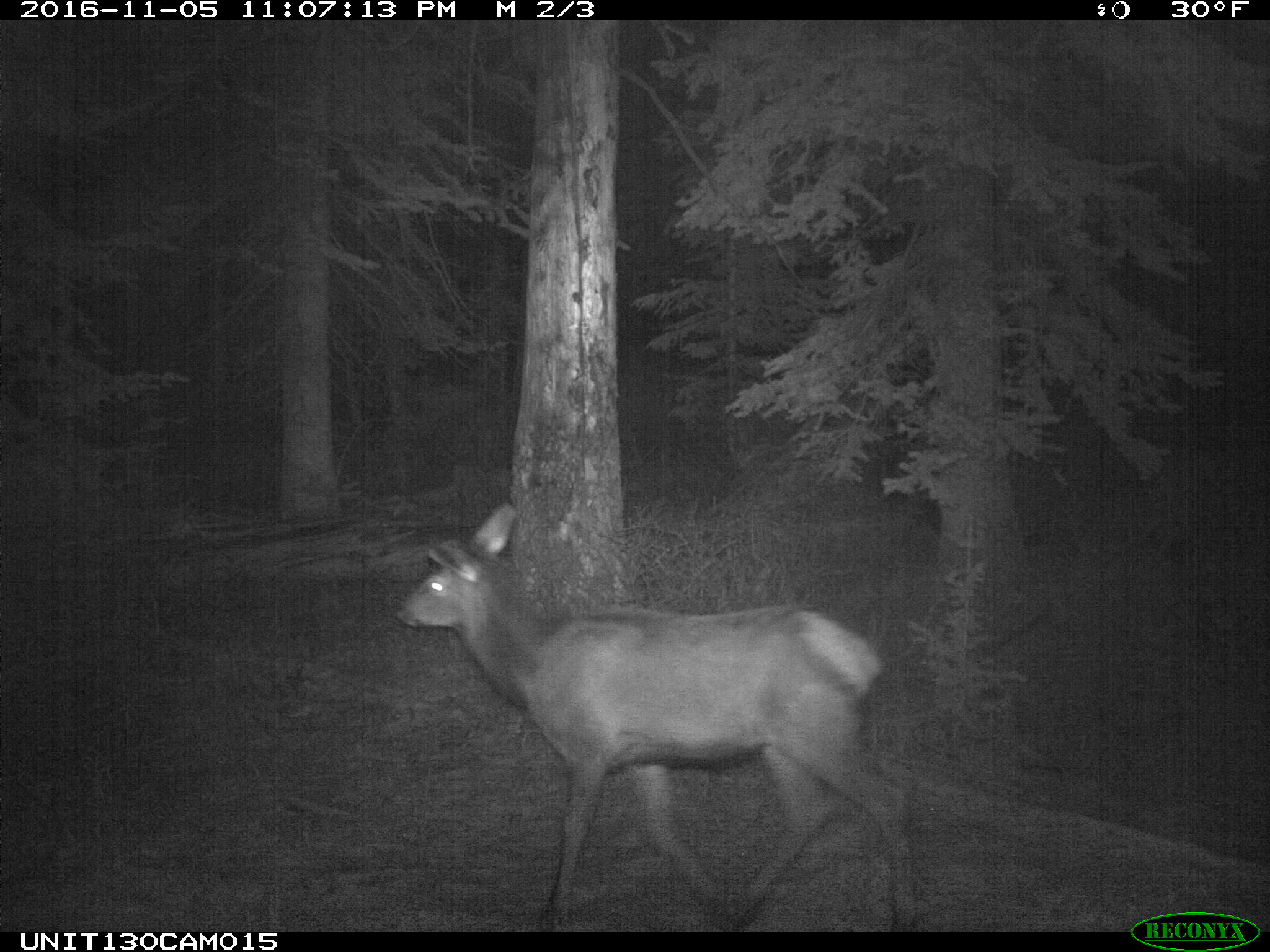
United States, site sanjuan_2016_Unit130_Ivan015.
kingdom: Animalia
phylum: Chordata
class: Mammalia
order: Artiodactyla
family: Cervidae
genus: Cervus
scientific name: Cervus elaphus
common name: red deer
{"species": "Cervus elaphus (red deer)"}